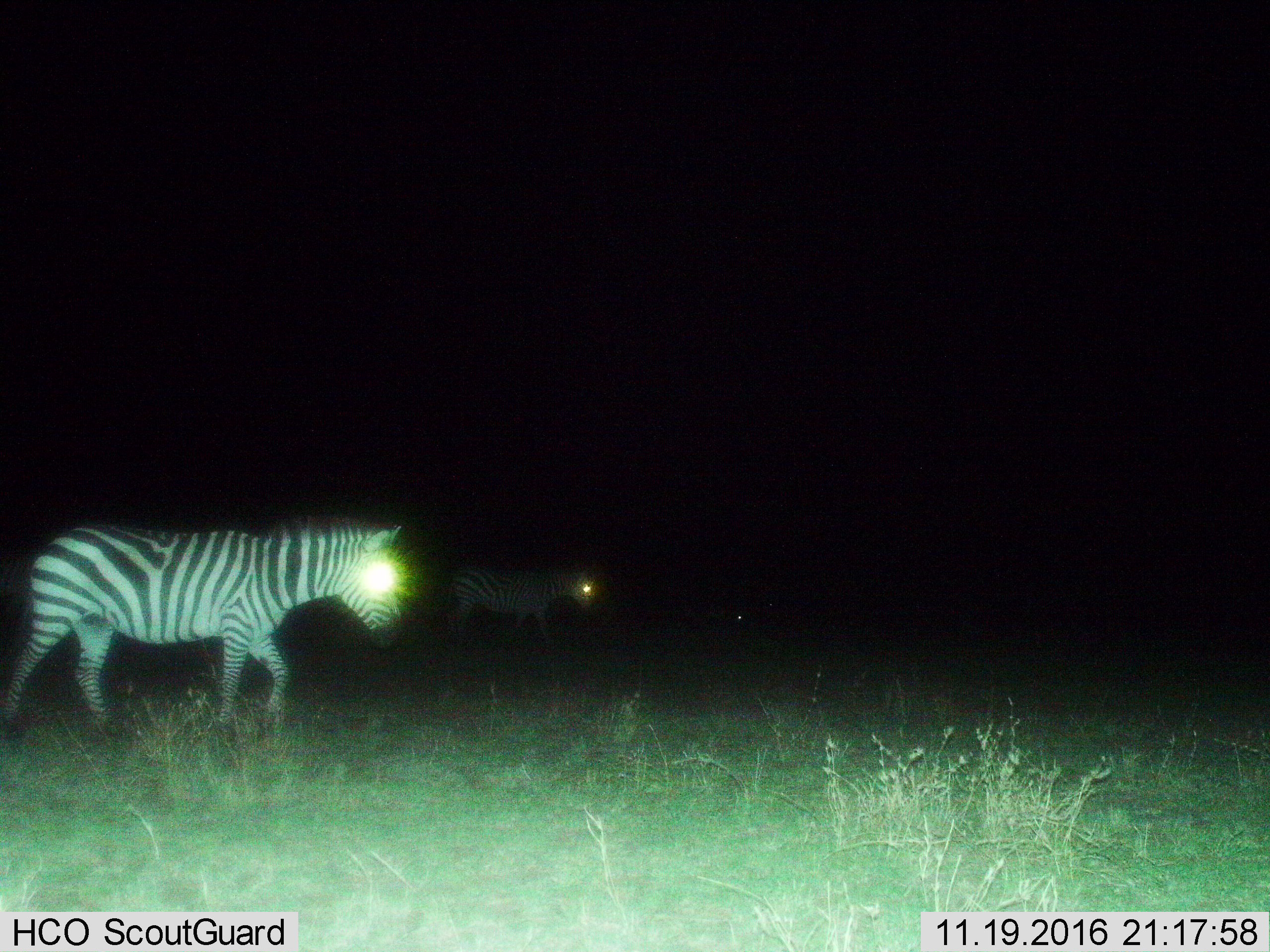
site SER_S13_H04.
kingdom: Animalia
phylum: Chordata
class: Mammalia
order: Perissodactyla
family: Equidae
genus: Equus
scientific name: Equus quagga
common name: plains zebra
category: zebraplains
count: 2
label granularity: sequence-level